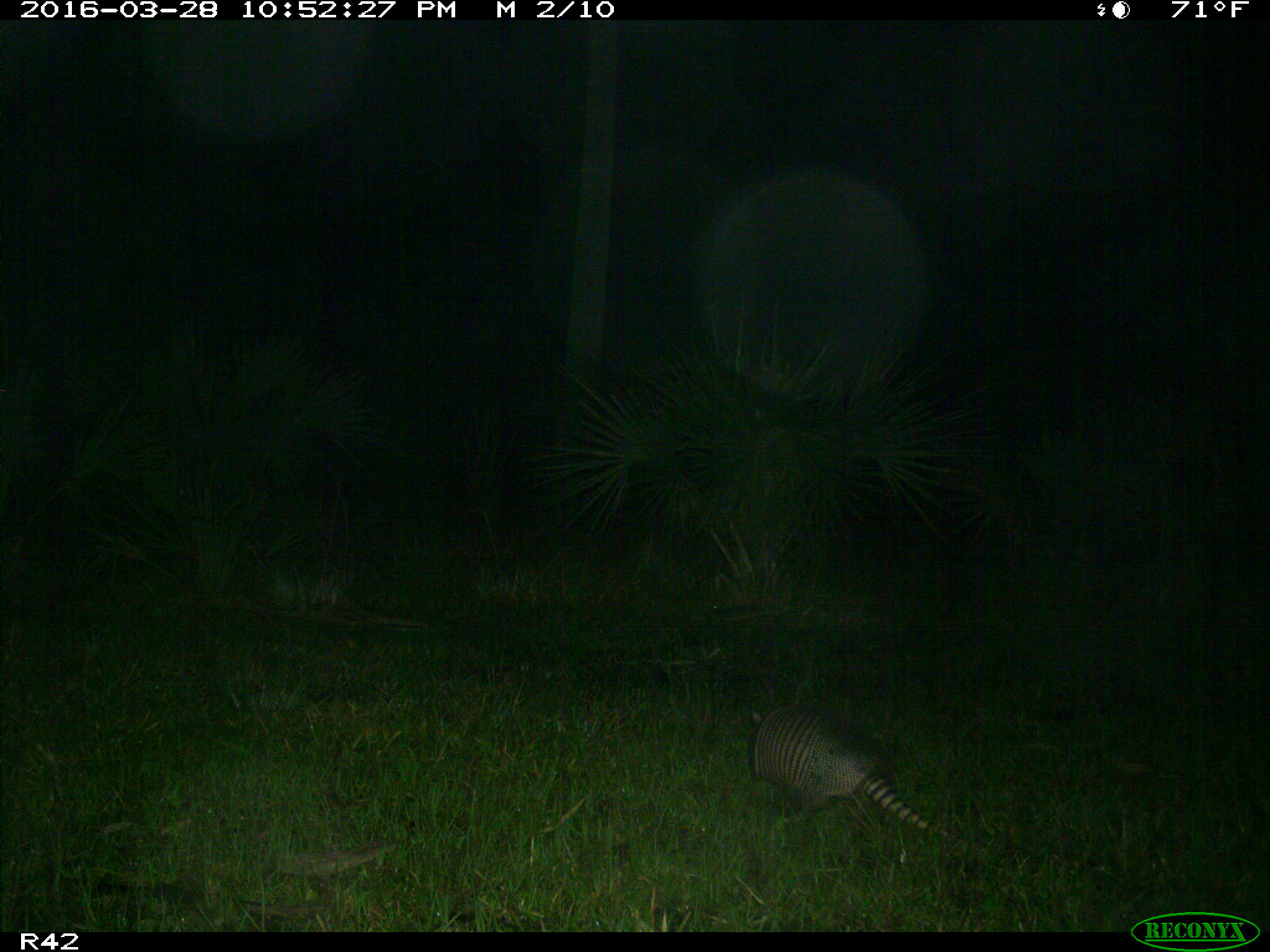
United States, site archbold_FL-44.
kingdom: Animalia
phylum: Chordata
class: Mammalia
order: Cingulata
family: Dasypodidae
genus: Dasypus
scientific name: Dasypus novemcinctus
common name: nine-banded armadillo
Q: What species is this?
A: Dasypus novemcinctus (nine-banded armadillo).